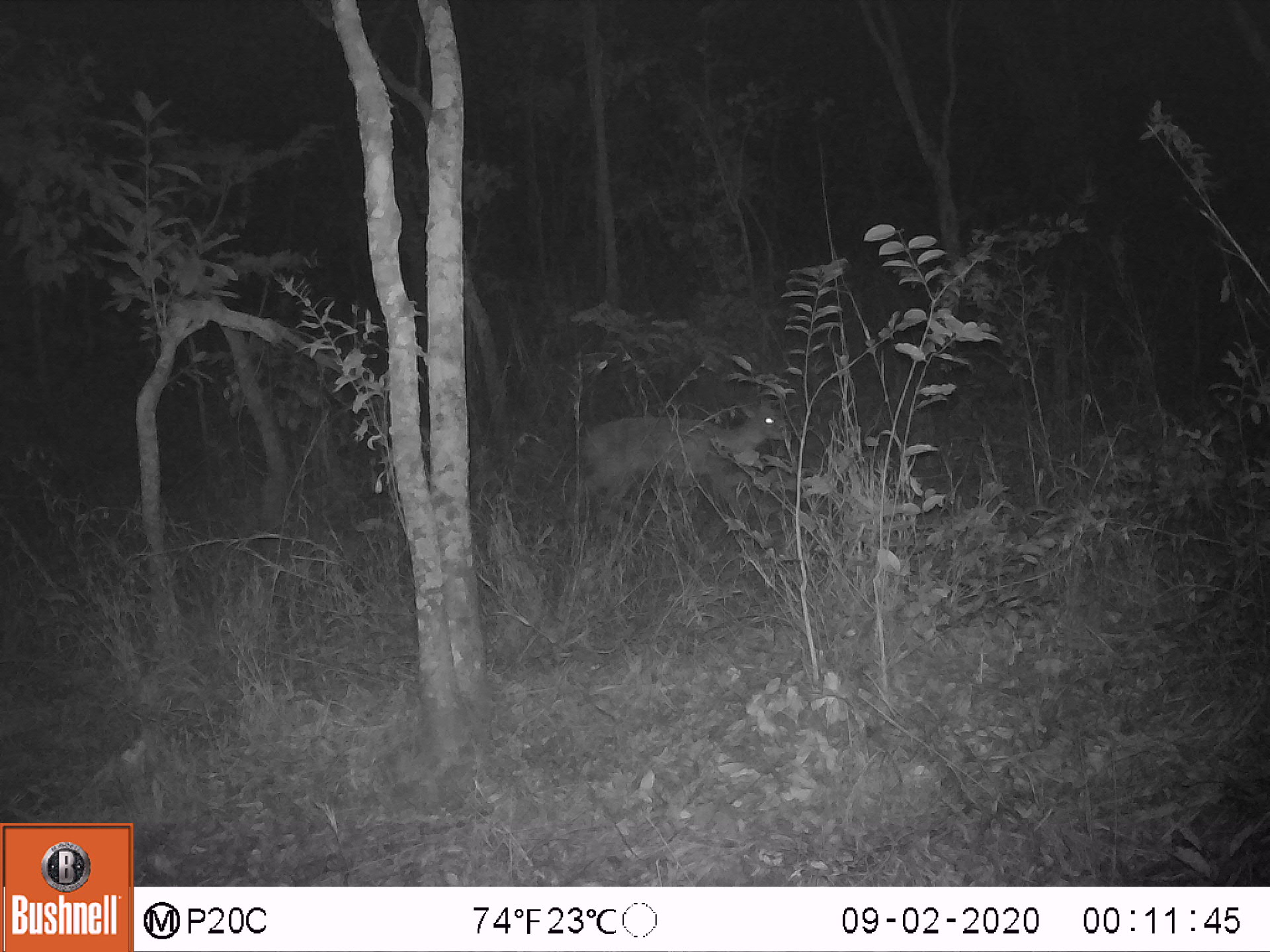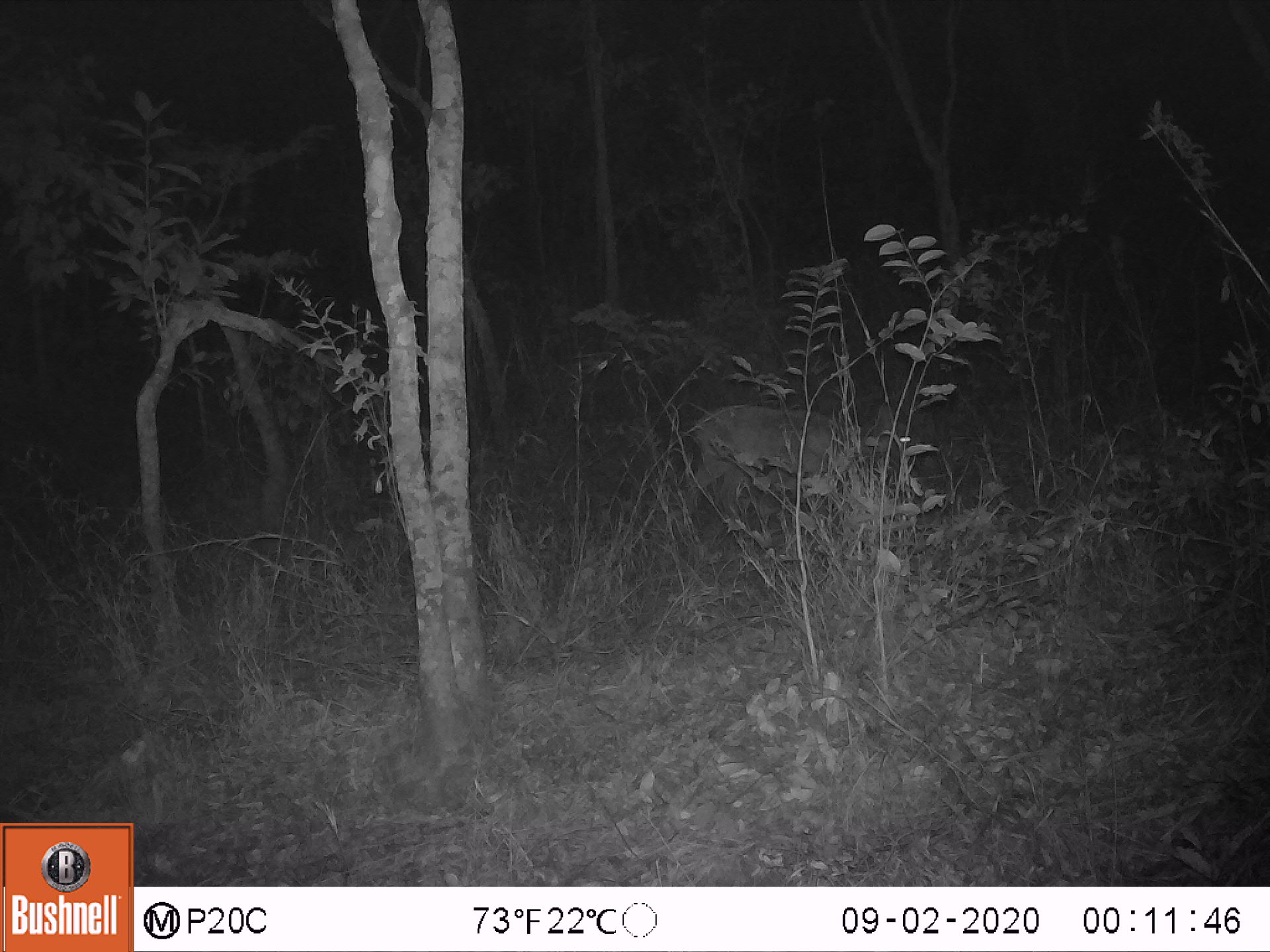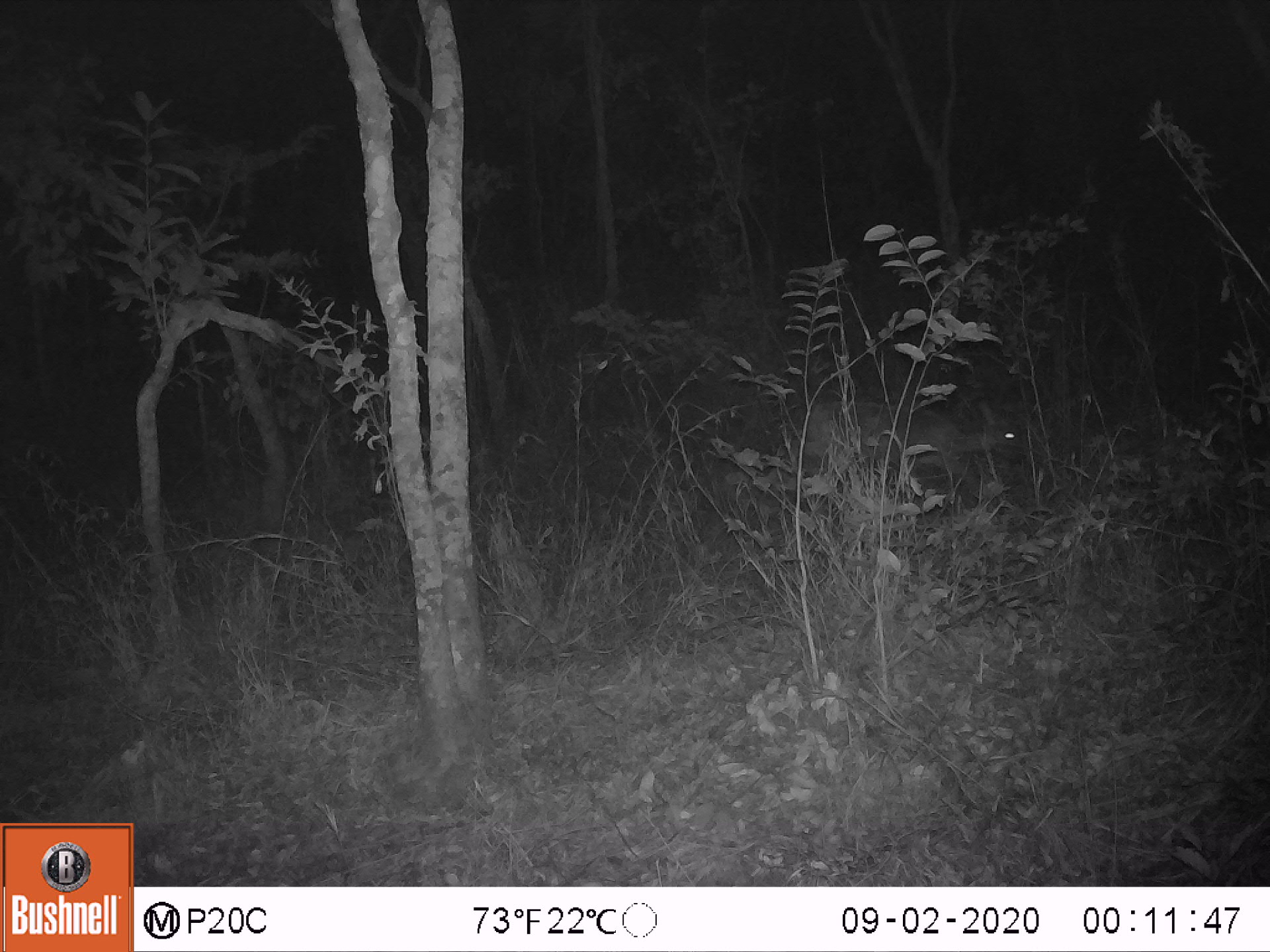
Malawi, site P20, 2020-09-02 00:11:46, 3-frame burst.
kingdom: Animalia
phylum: Chordata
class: Mammalia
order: Artiodactyla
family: Bovidae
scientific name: Antilopinae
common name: small antelope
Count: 1.